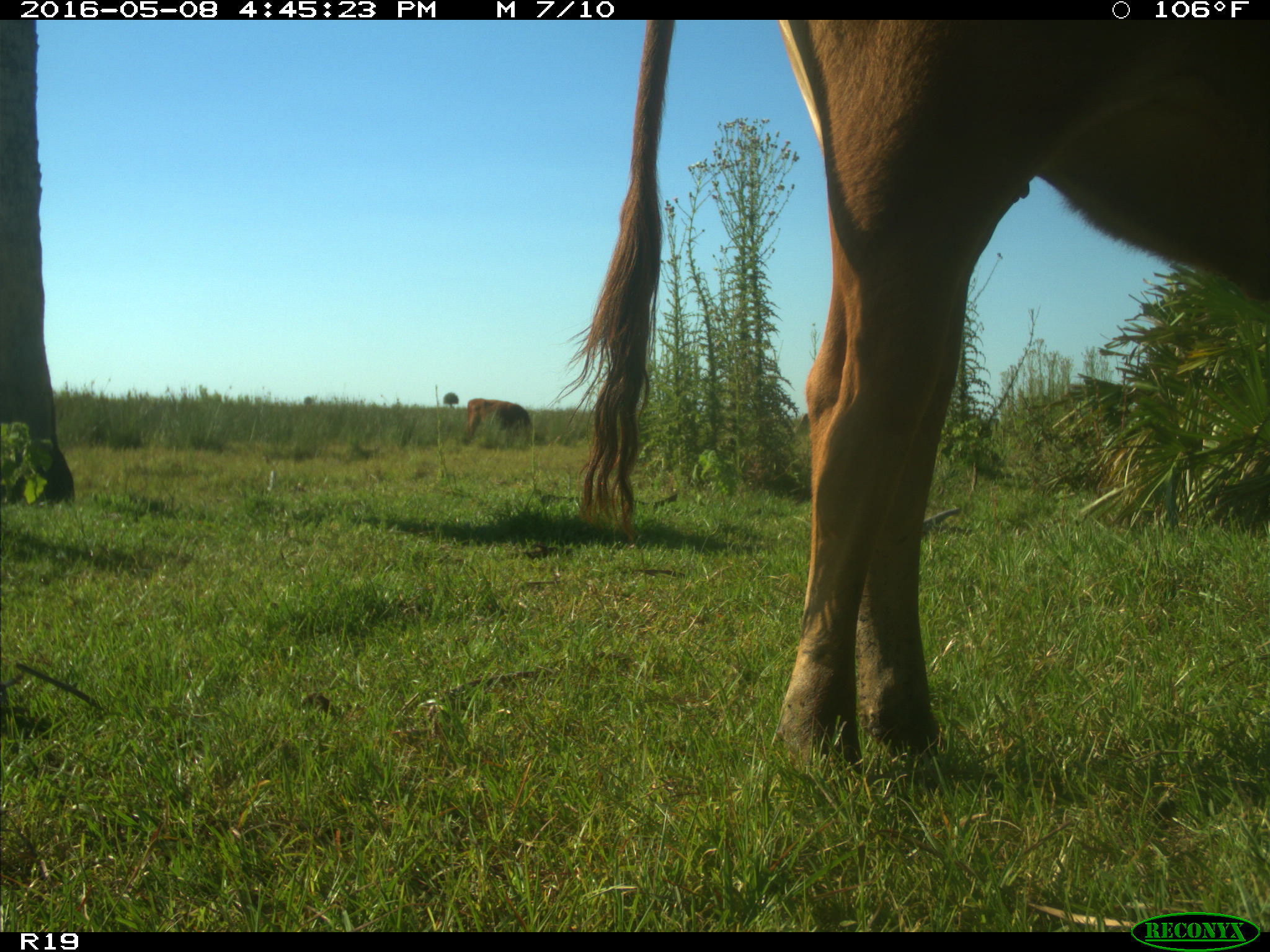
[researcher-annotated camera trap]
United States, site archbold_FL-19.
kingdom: Animalia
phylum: Chordata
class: Mammalia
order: Artiodactyla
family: Bovidae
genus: Bos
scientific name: Bos taurus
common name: domestic cow